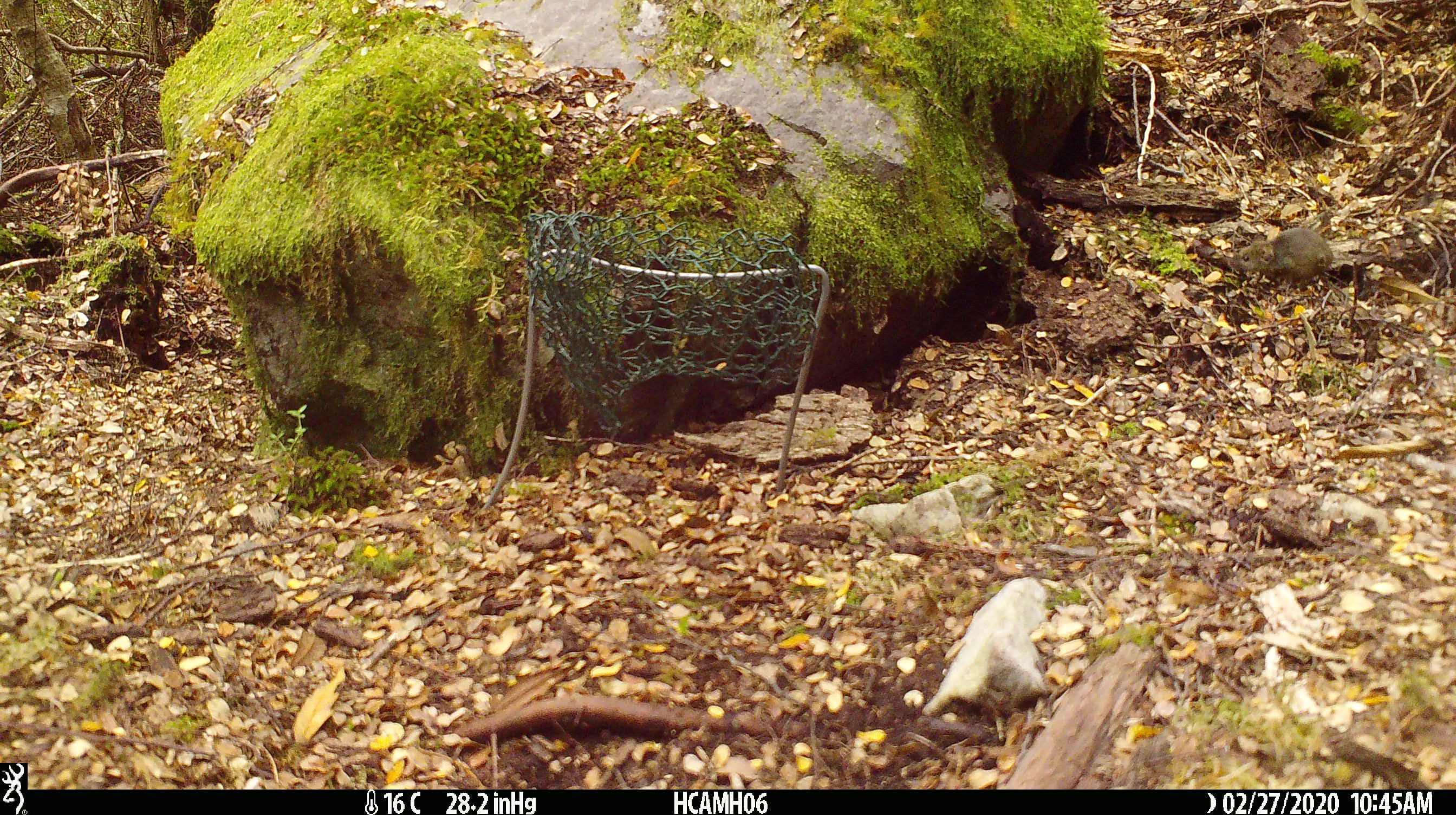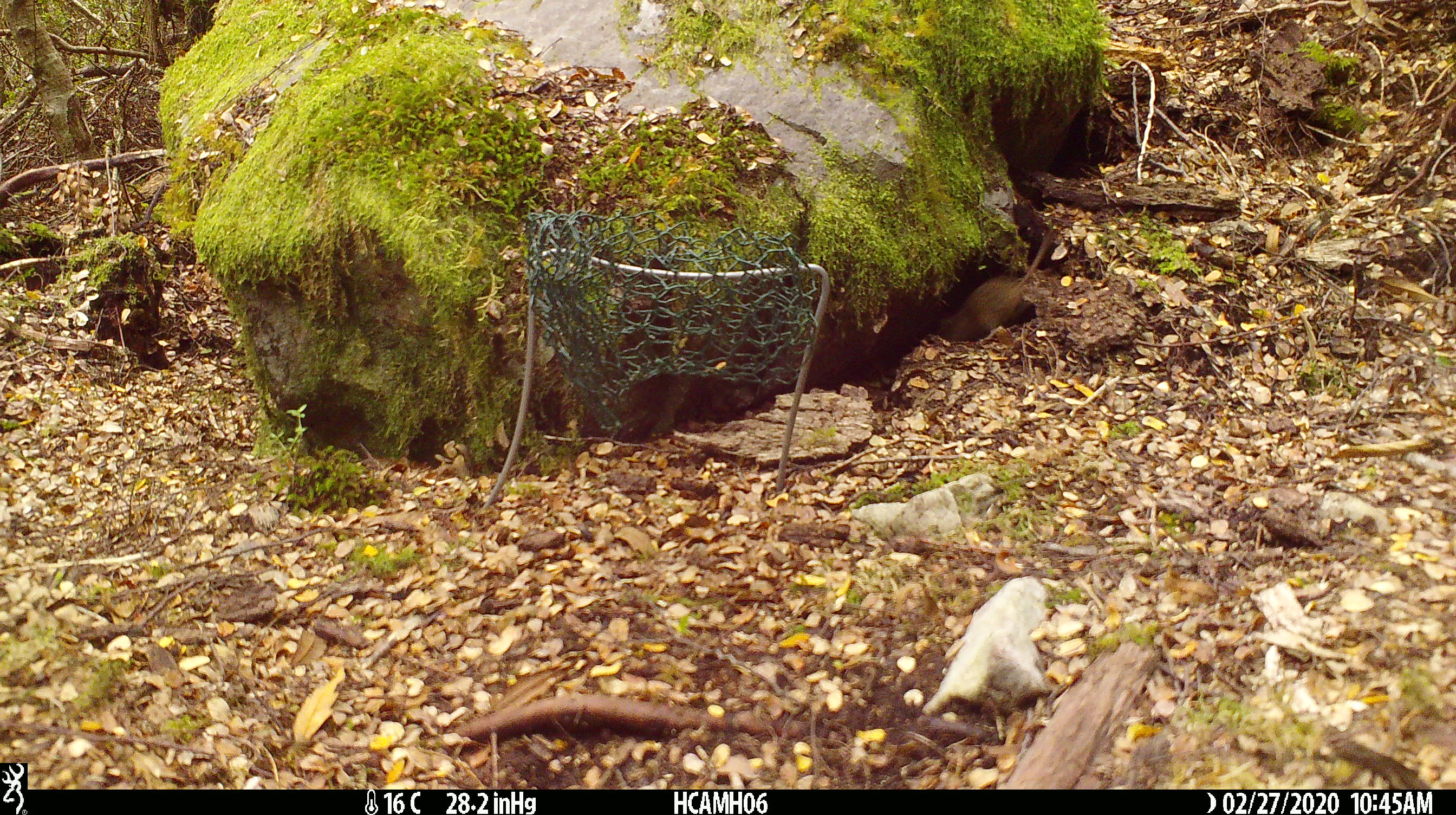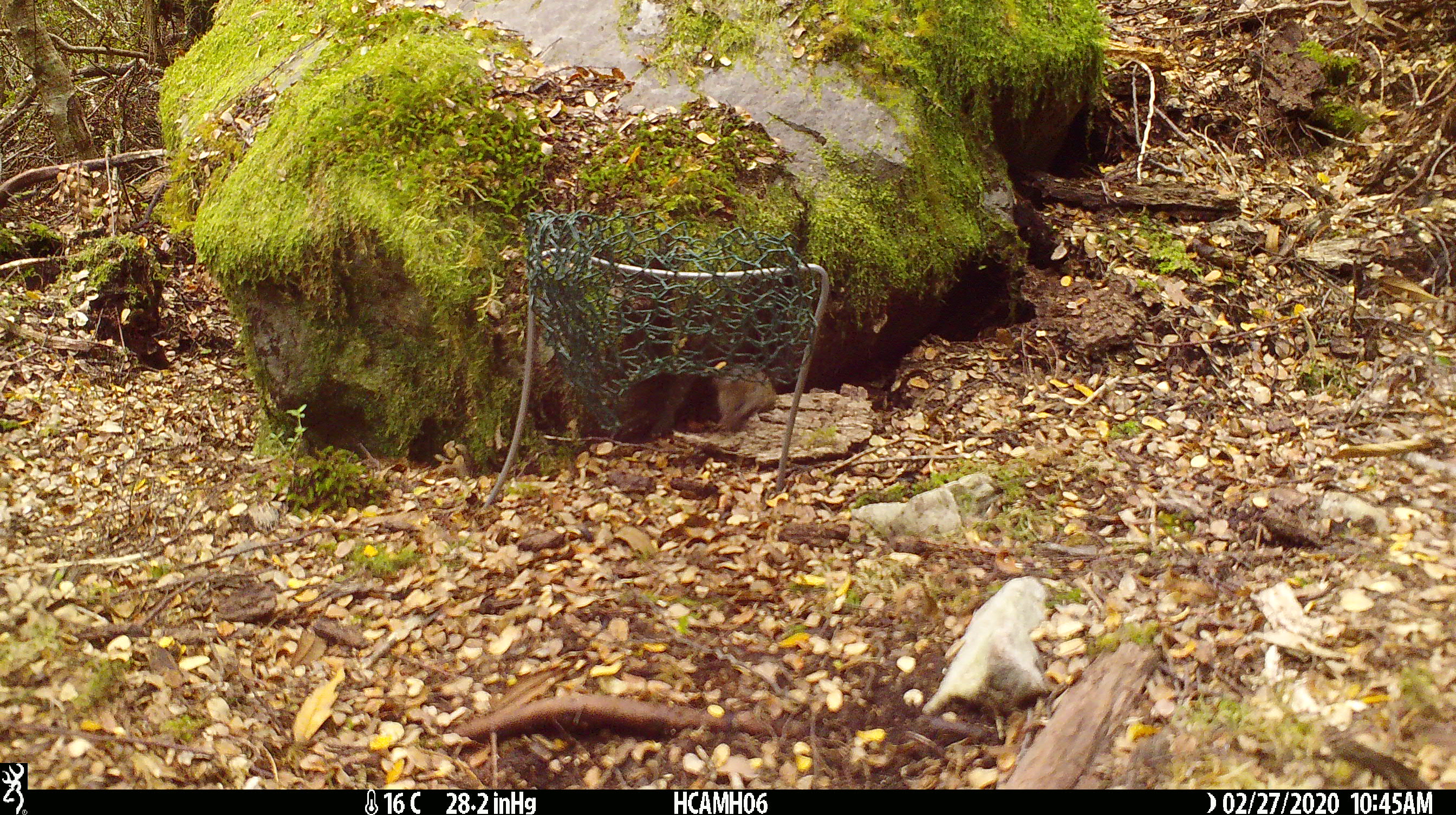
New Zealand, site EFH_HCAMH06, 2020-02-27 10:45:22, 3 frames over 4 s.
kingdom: Animalia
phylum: Chordata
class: Mammalia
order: Rodentia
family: Muridae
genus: Mus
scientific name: Mus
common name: mouse